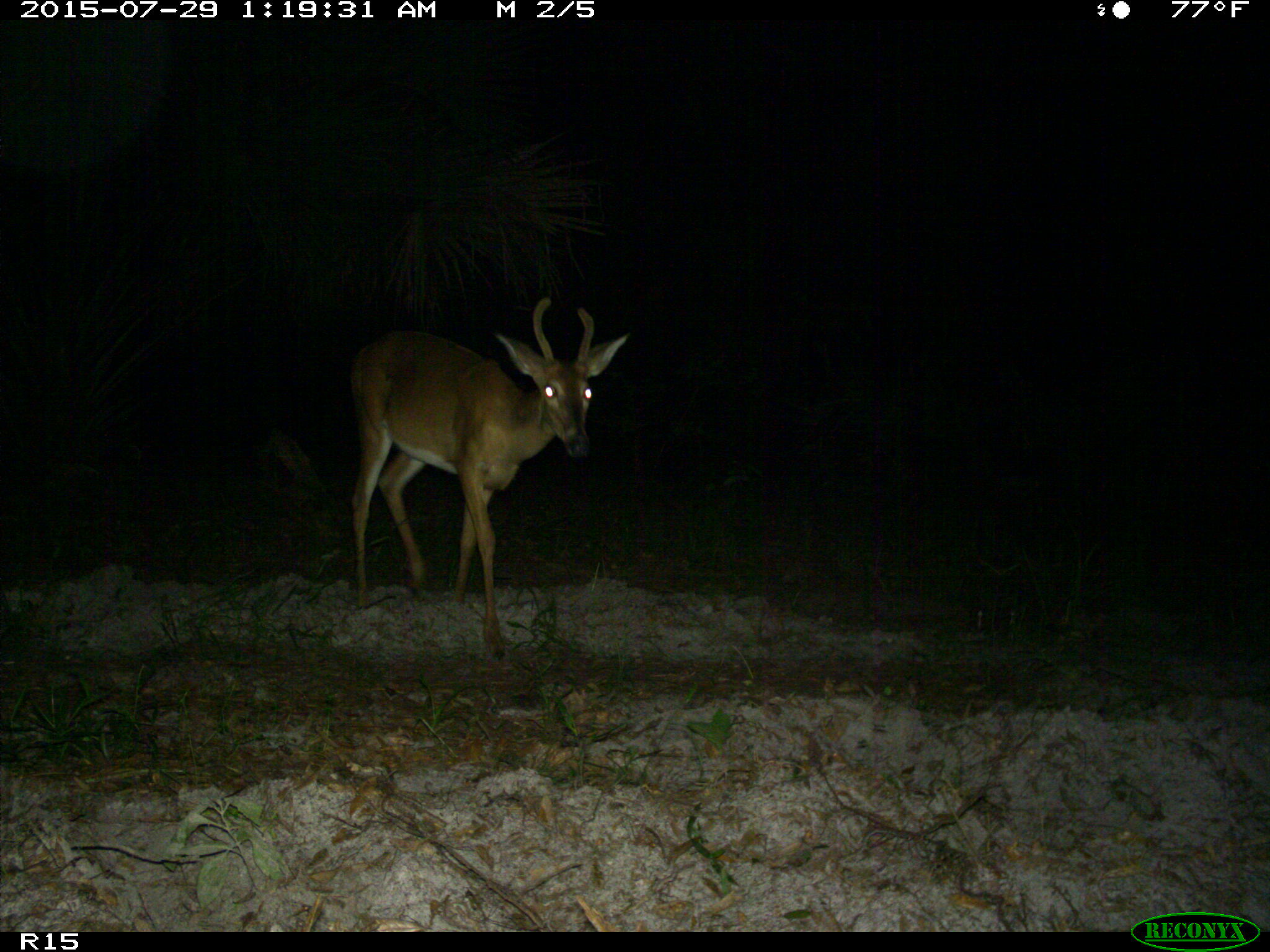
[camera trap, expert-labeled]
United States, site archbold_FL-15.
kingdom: Animalia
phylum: Chordata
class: Mammalia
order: Artiodactyla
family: Cervidae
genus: Odocoileus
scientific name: Odocoileus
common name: deer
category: unidentified deer